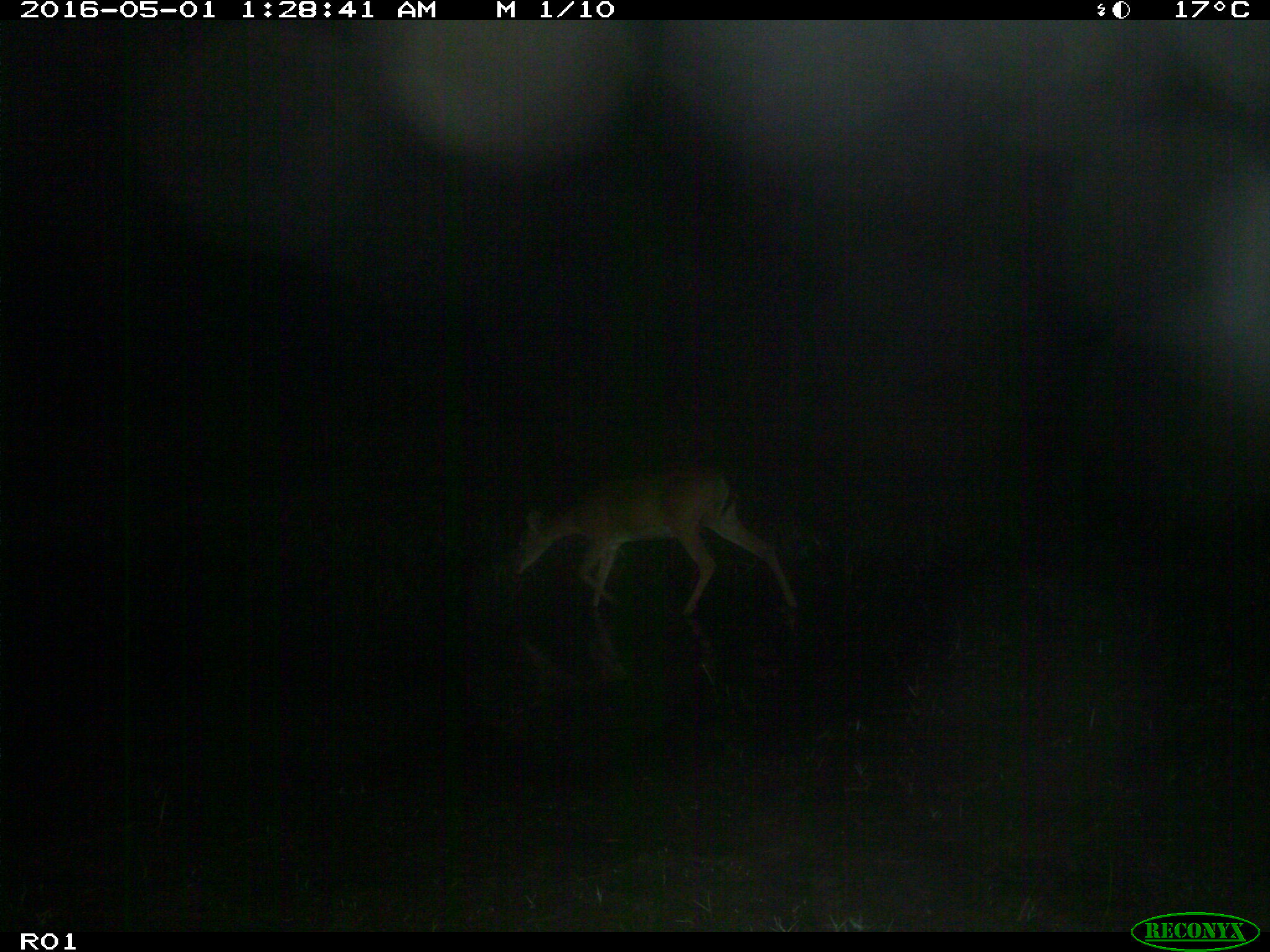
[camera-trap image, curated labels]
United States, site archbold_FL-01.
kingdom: Animalia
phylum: Chordata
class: Mammalia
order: Artiodactyla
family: Cervidae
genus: Odocoileus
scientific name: Odocoileus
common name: deer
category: unidentified deer